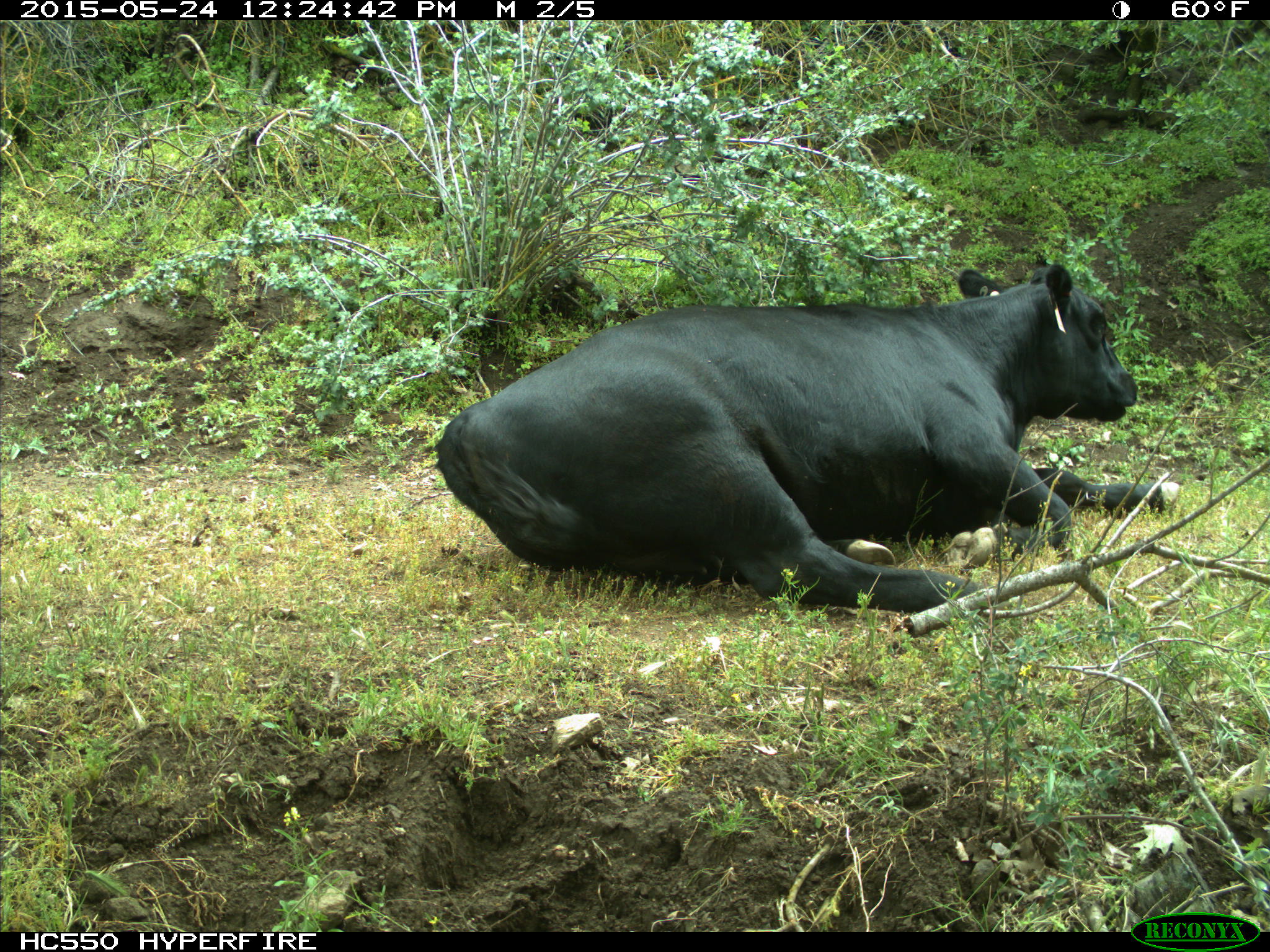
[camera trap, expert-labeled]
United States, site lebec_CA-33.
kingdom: Animalia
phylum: Chordata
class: Mammalia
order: Artiodactyla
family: Bovidae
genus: Bos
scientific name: Bos taurus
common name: domestic cow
Bos taurus (domestic cow).